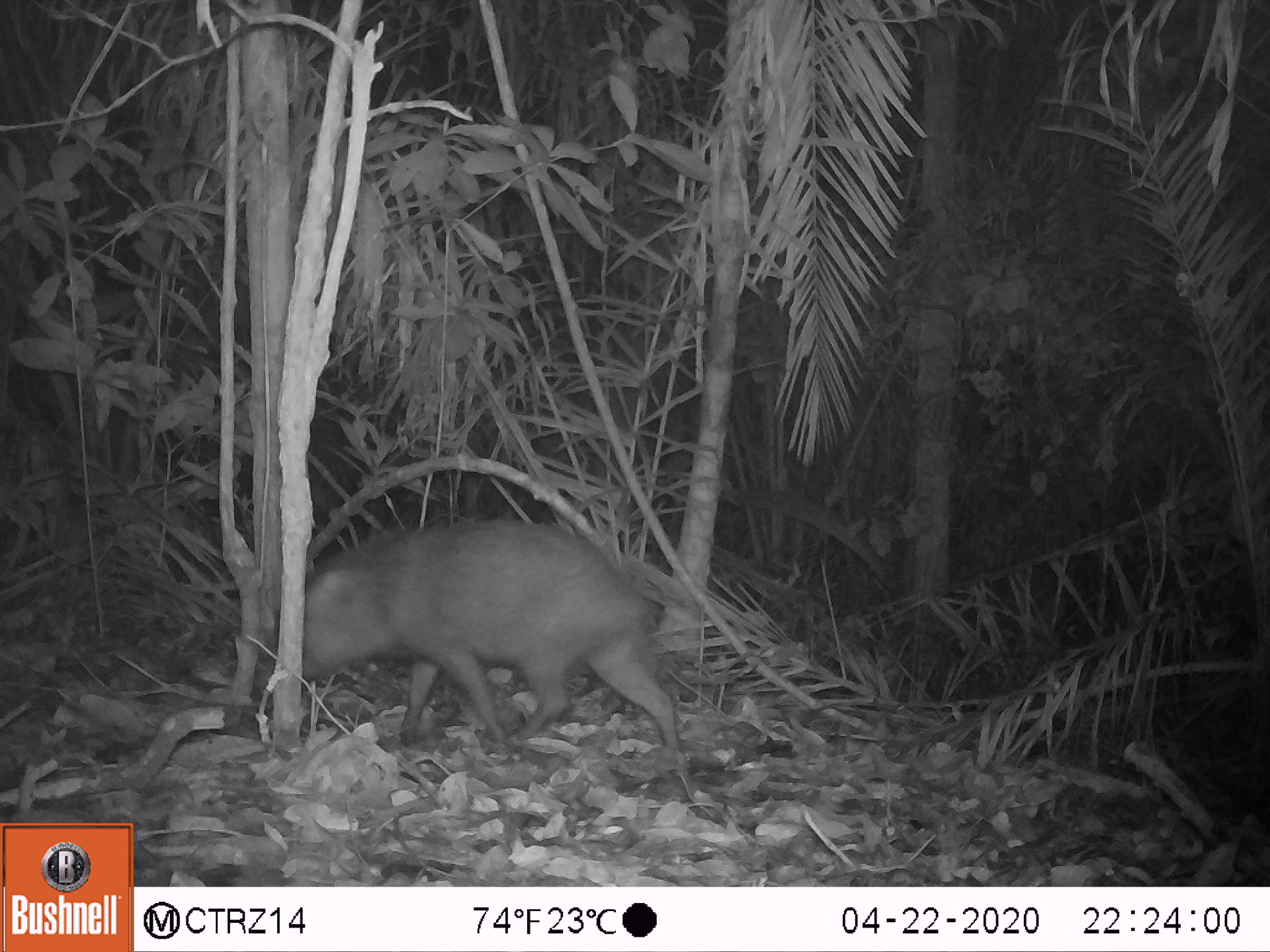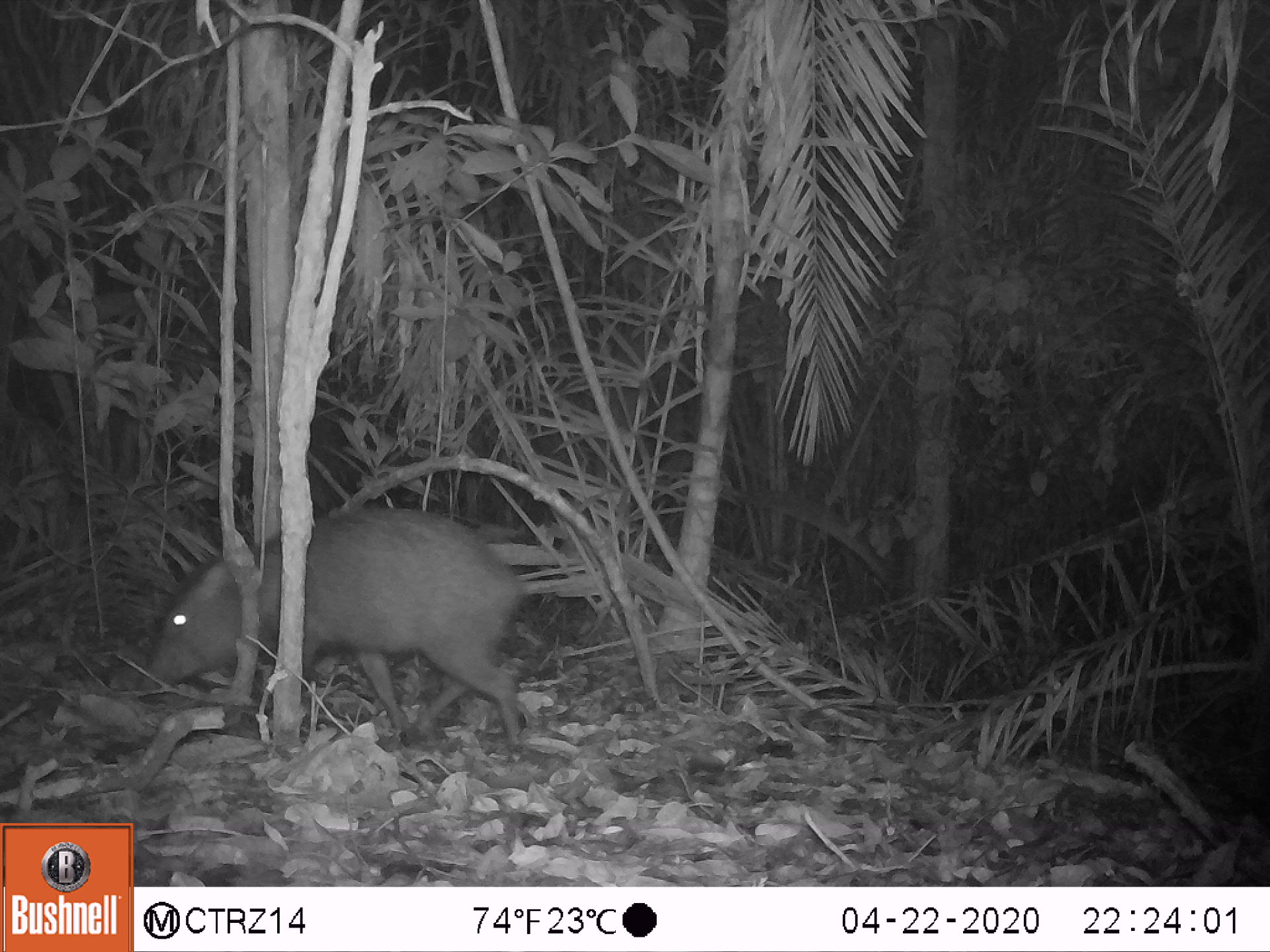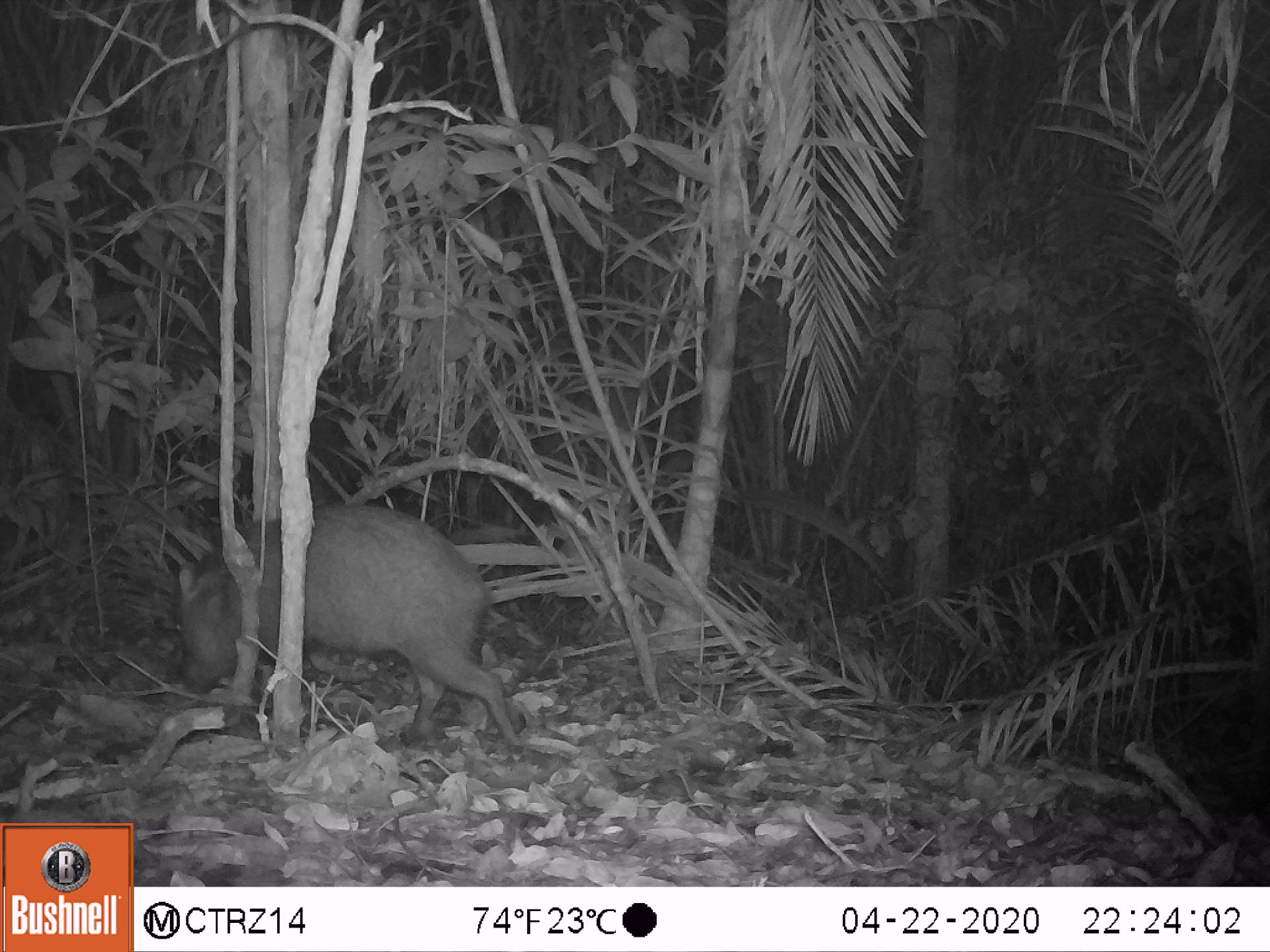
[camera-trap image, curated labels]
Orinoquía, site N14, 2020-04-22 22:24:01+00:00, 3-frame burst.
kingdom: Animalia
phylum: Chordata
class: Mammalia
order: Artiodactyla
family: Tayassuidae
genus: Pecari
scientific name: Pecari tajacu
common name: collared peccary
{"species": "collared peccary (Pecari tajacu)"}